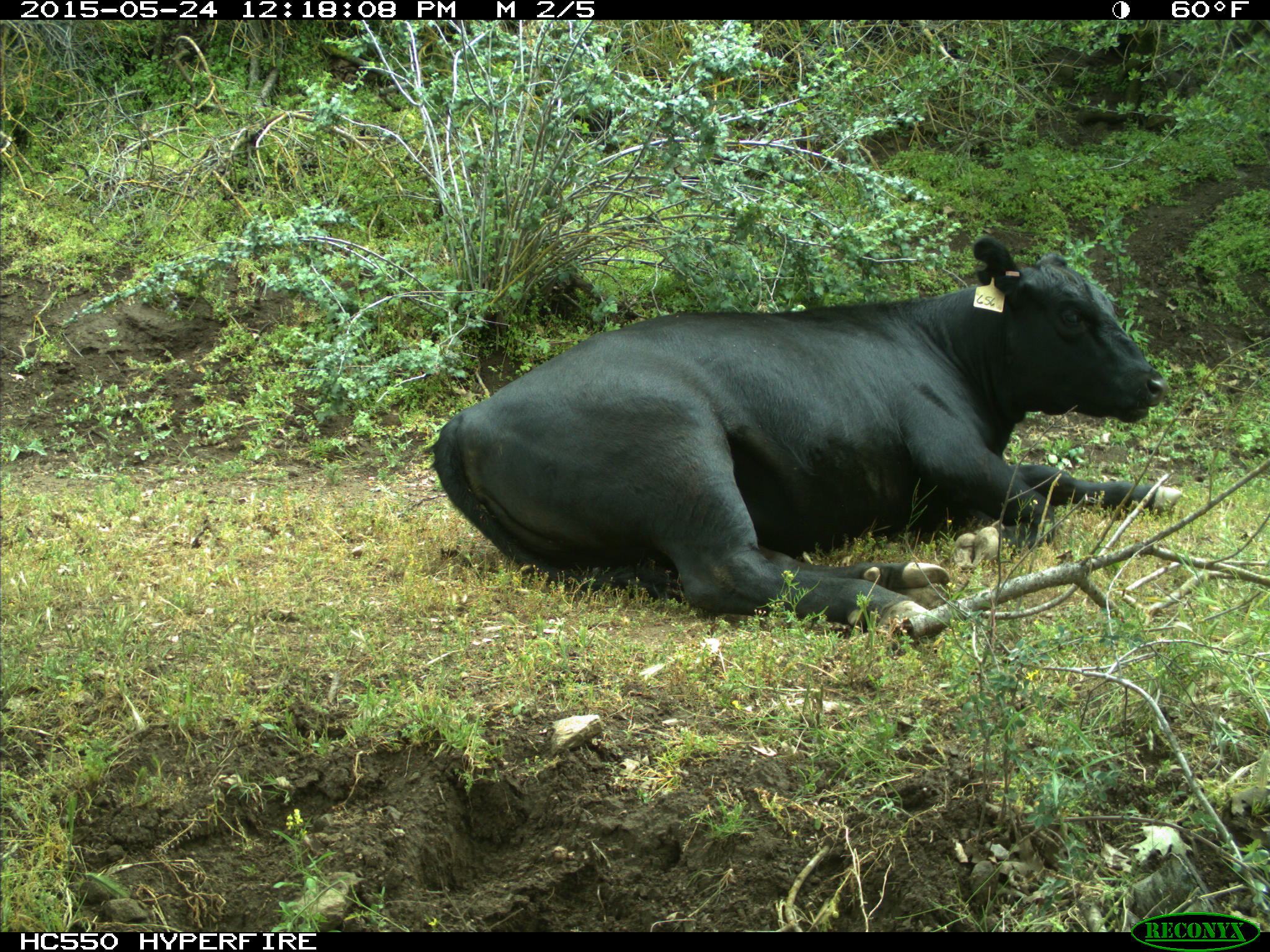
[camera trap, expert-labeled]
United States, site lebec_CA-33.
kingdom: Animalia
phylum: Chordata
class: Mammalia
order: Artiodactyla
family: Bovidae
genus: Bos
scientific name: Bos taurus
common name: domestic cow